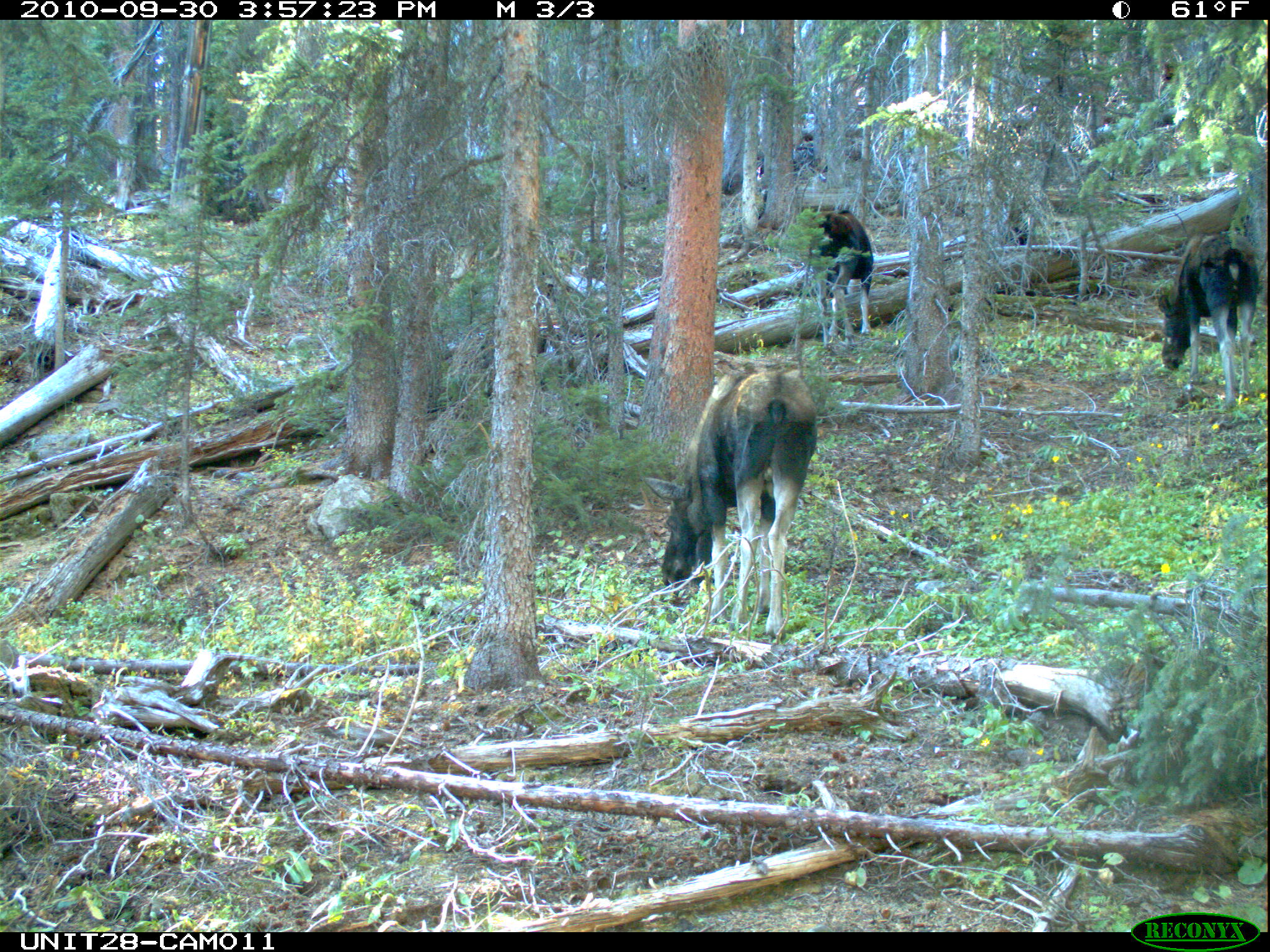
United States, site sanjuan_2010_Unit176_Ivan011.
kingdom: Animalia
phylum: Chordata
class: Mammalia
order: Artiodactyla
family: Cervidae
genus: Alces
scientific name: Alces alces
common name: moose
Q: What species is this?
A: Alces alces (moose).